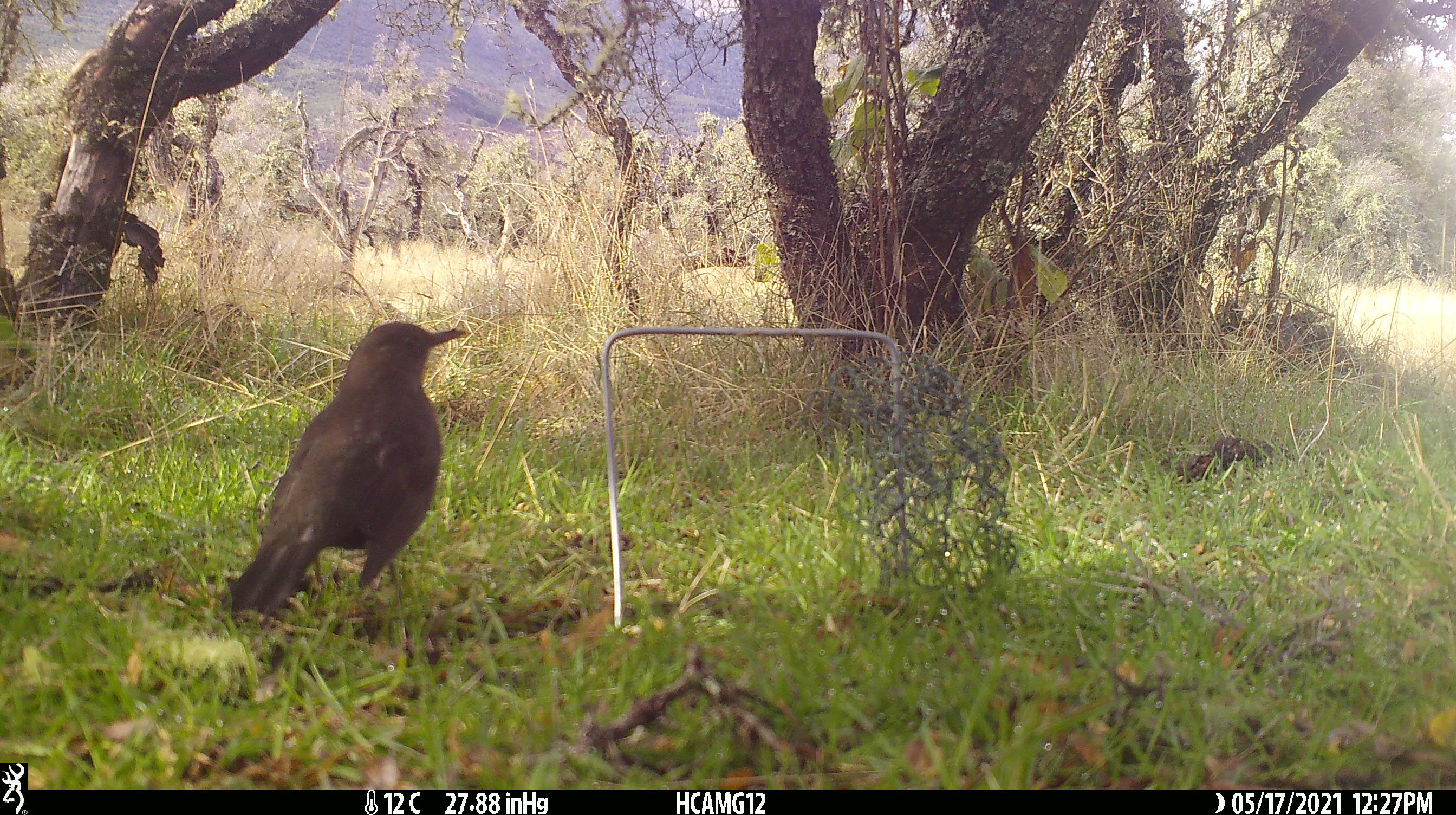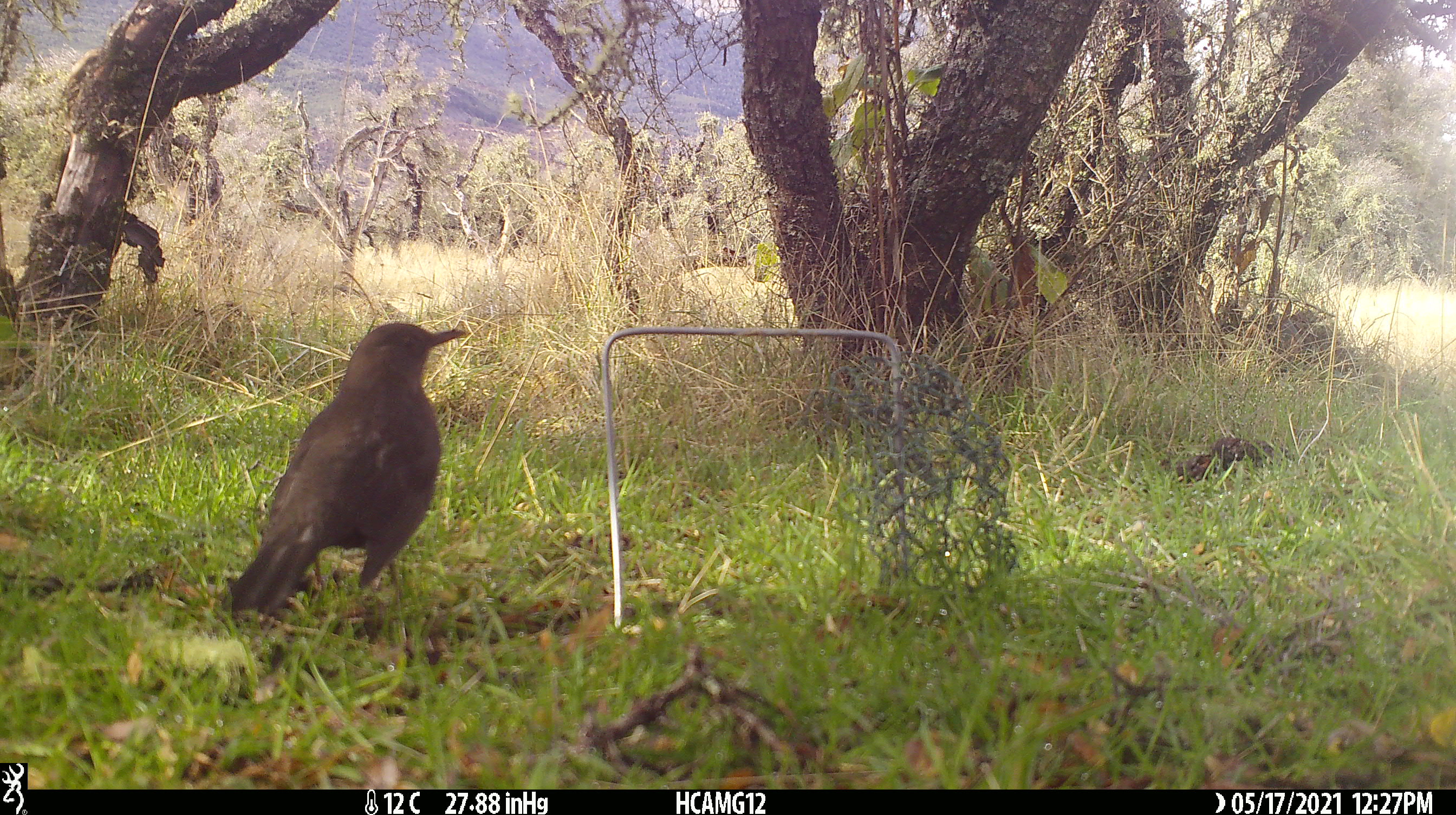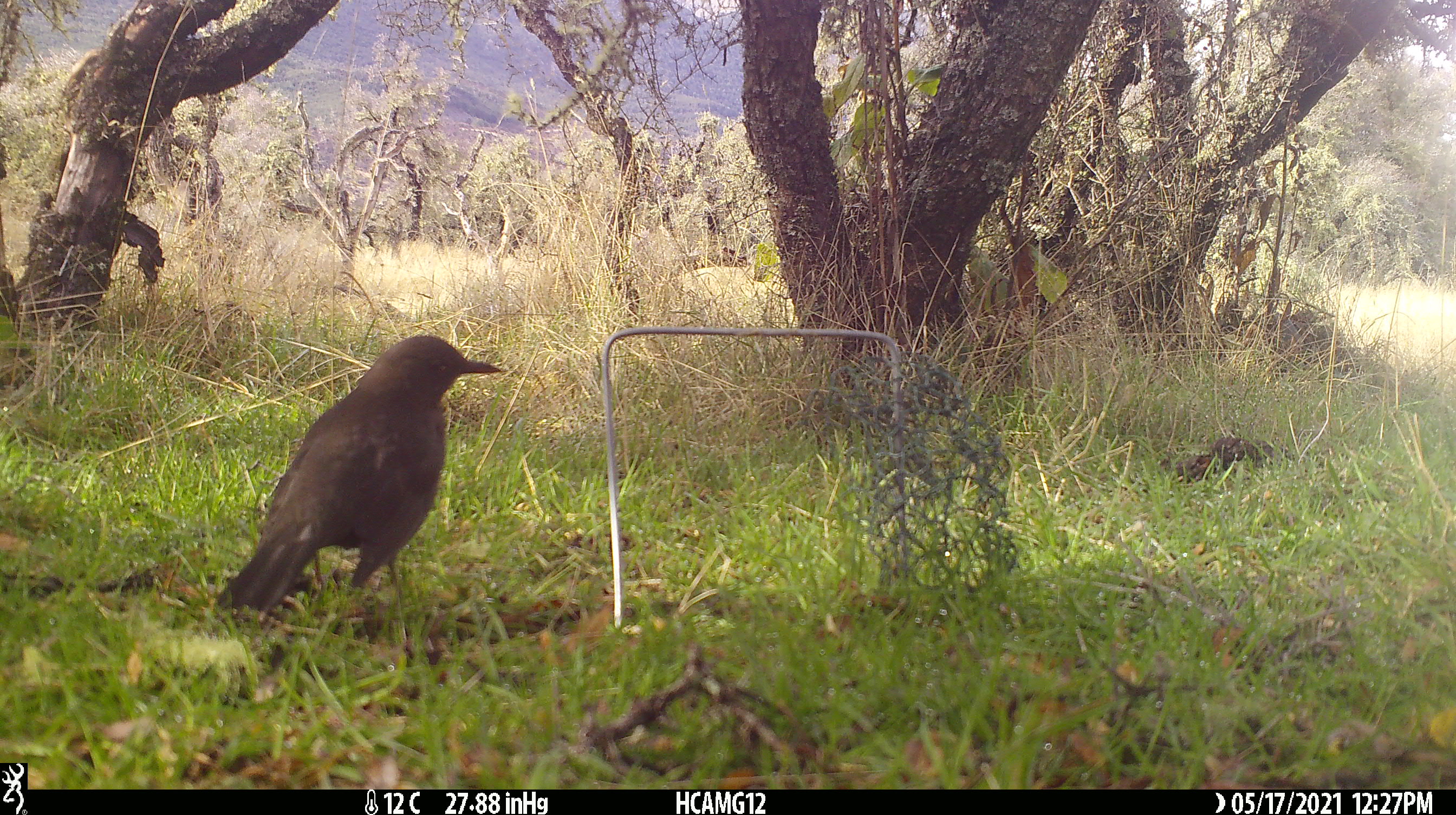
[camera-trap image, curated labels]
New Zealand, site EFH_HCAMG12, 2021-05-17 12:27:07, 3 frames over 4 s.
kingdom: Animalia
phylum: Chordata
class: Aves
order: Passeriformes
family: Turdidae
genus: Turdus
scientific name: Turdus merula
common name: eurasian blackbird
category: blackbird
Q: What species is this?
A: Blackbird (eurasian blackbird) (Turdus merula).